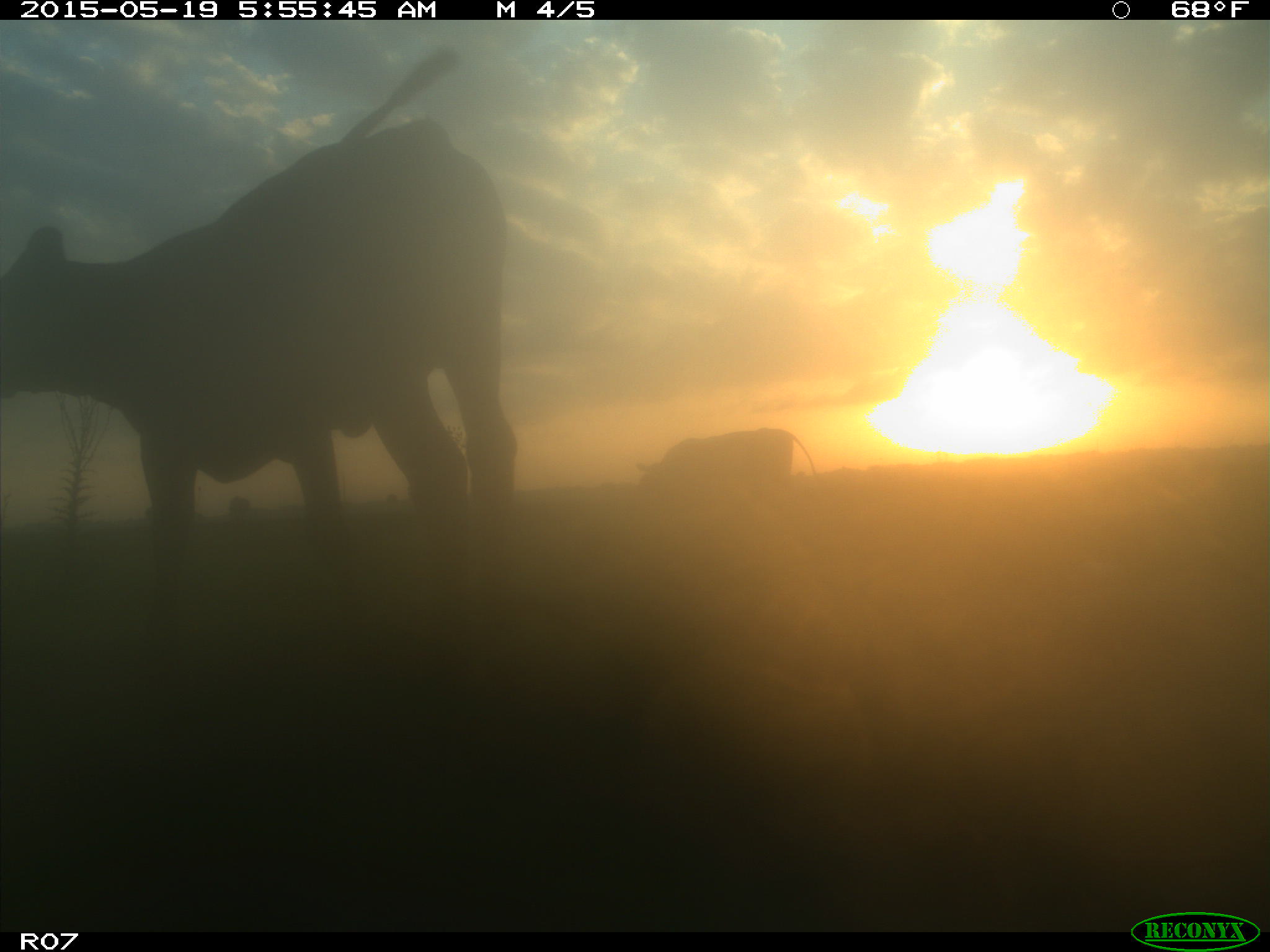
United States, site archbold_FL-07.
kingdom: Animalia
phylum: Chordata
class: Mammalia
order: Artiodactyla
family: Bovidae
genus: Bos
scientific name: Bos taurus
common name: domestic cow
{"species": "Bos taurus (domestic cow)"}